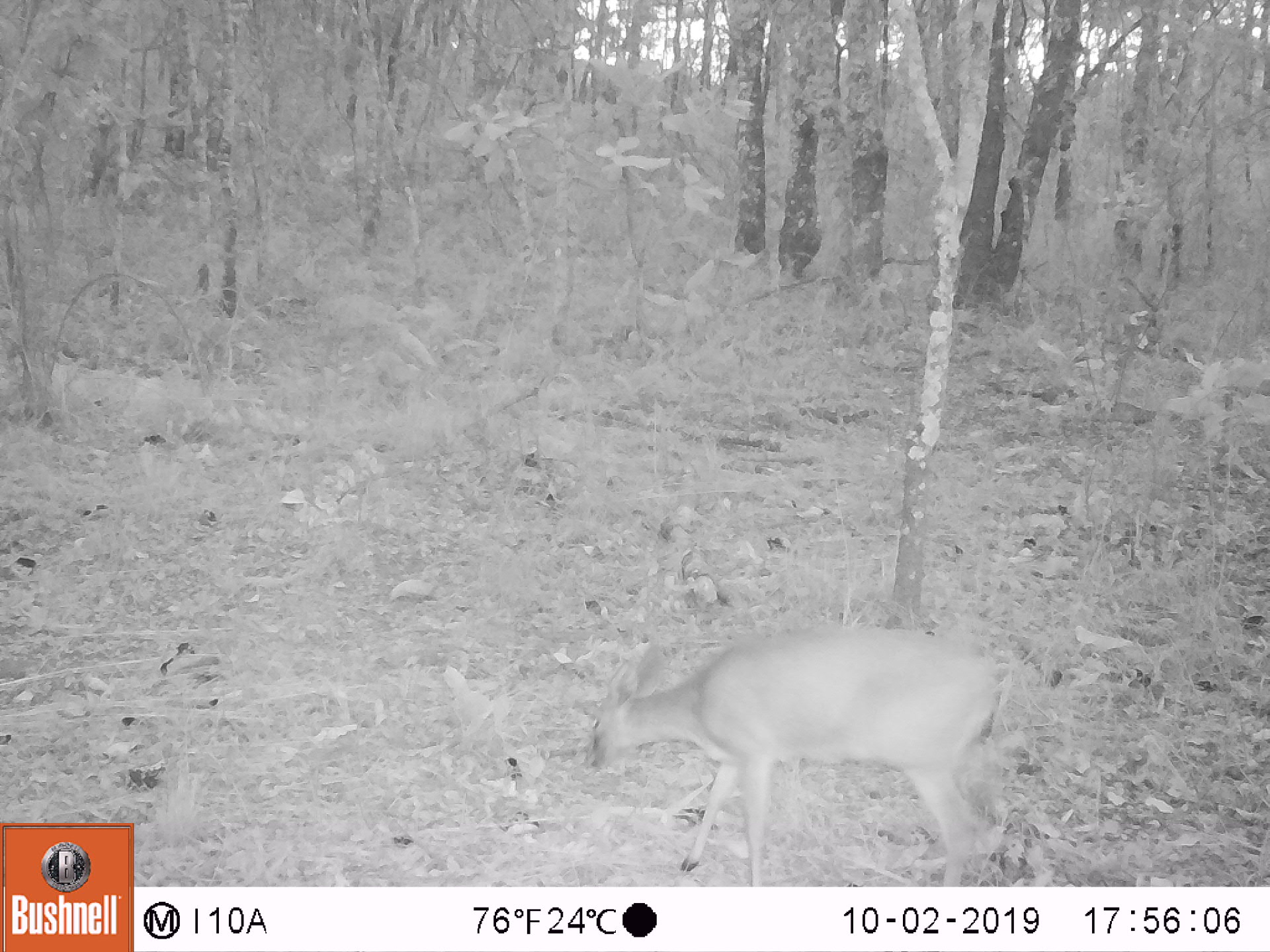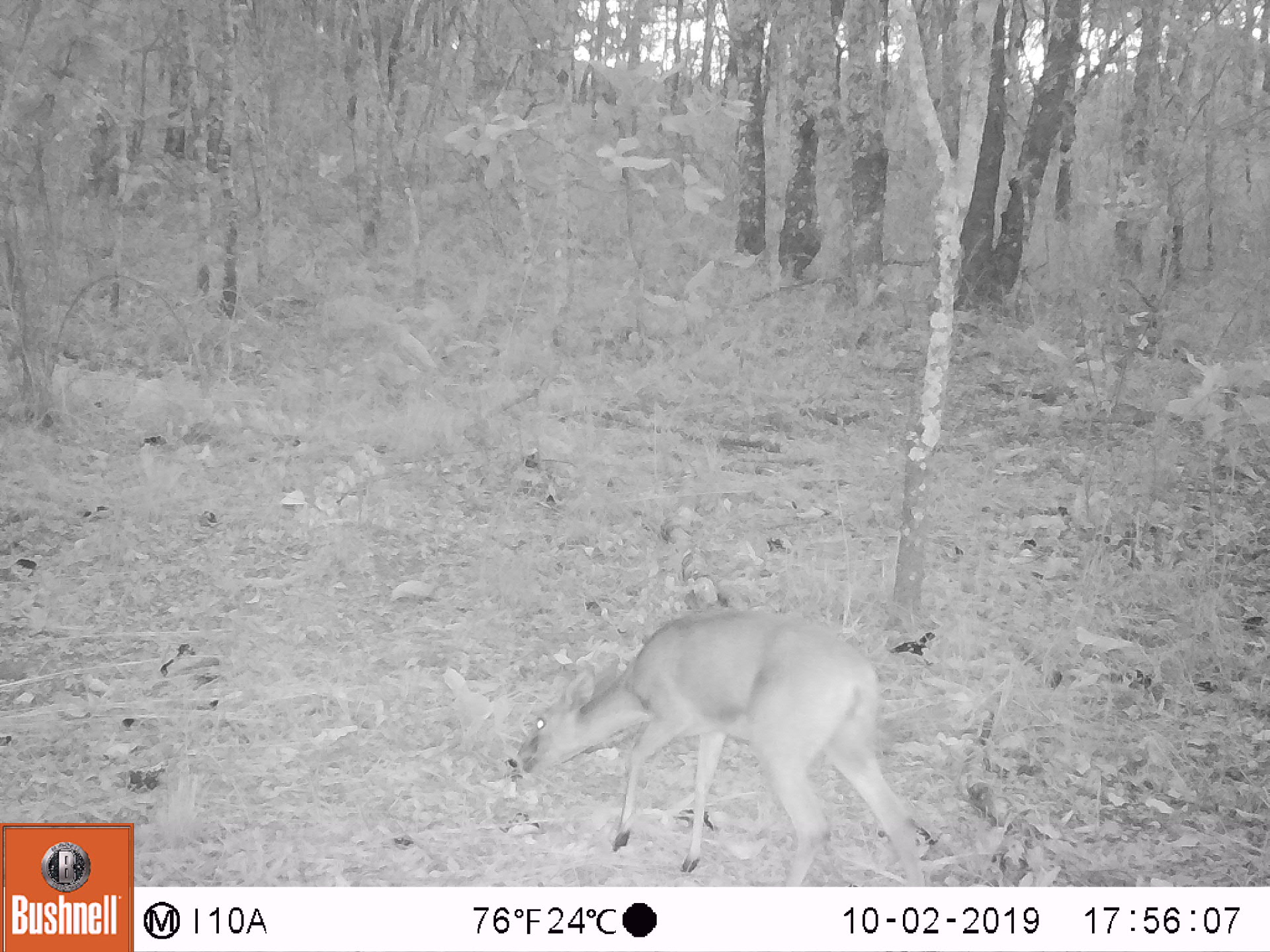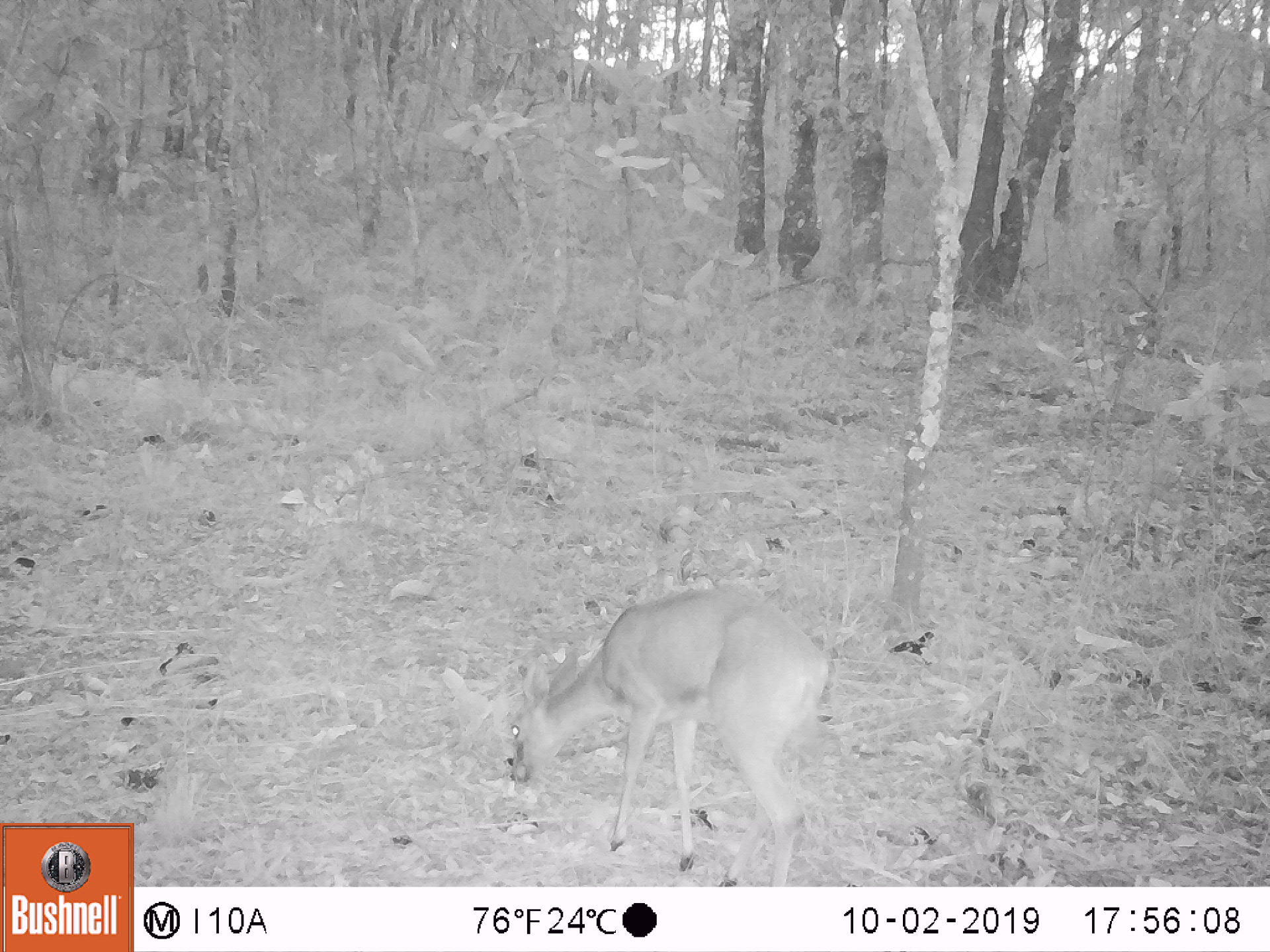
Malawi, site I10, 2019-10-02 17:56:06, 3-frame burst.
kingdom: Animalia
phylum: Chordata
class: Mammalia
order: Artiodactyla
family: Bovidae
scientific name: Antilopinae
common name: small antelope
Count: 1.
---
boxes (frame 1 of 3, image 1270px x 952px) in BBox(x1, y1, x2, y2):
small antelope: BBox(576, 615, 1023, 882)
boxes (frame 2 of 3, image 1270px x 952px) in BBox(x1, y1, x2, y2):
small antelope: BBox(513, 603, 932, 886)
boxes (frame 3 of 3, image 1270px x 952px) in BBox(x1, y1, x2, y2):
small antelope: BBox(492, 577, 836, 882)